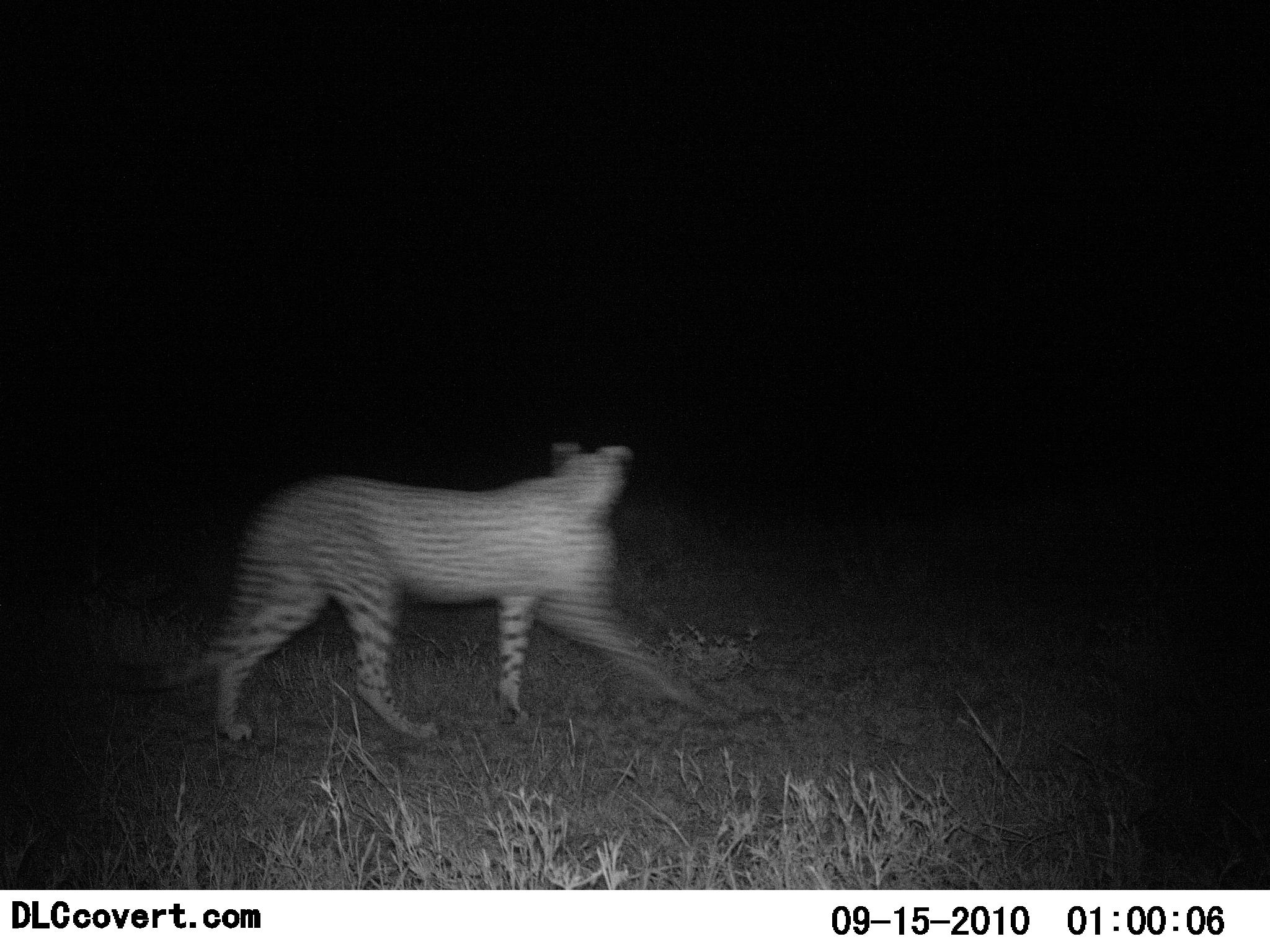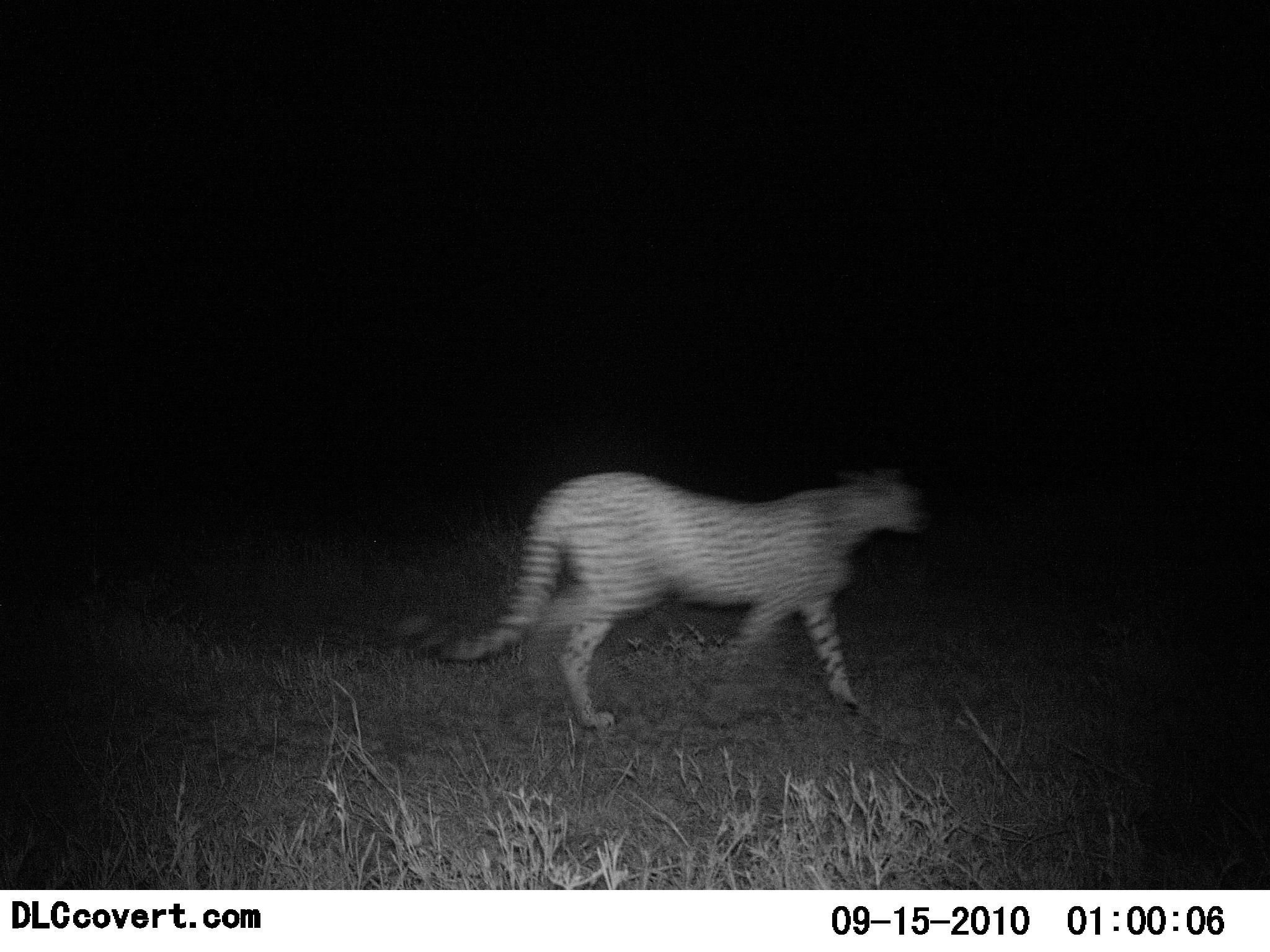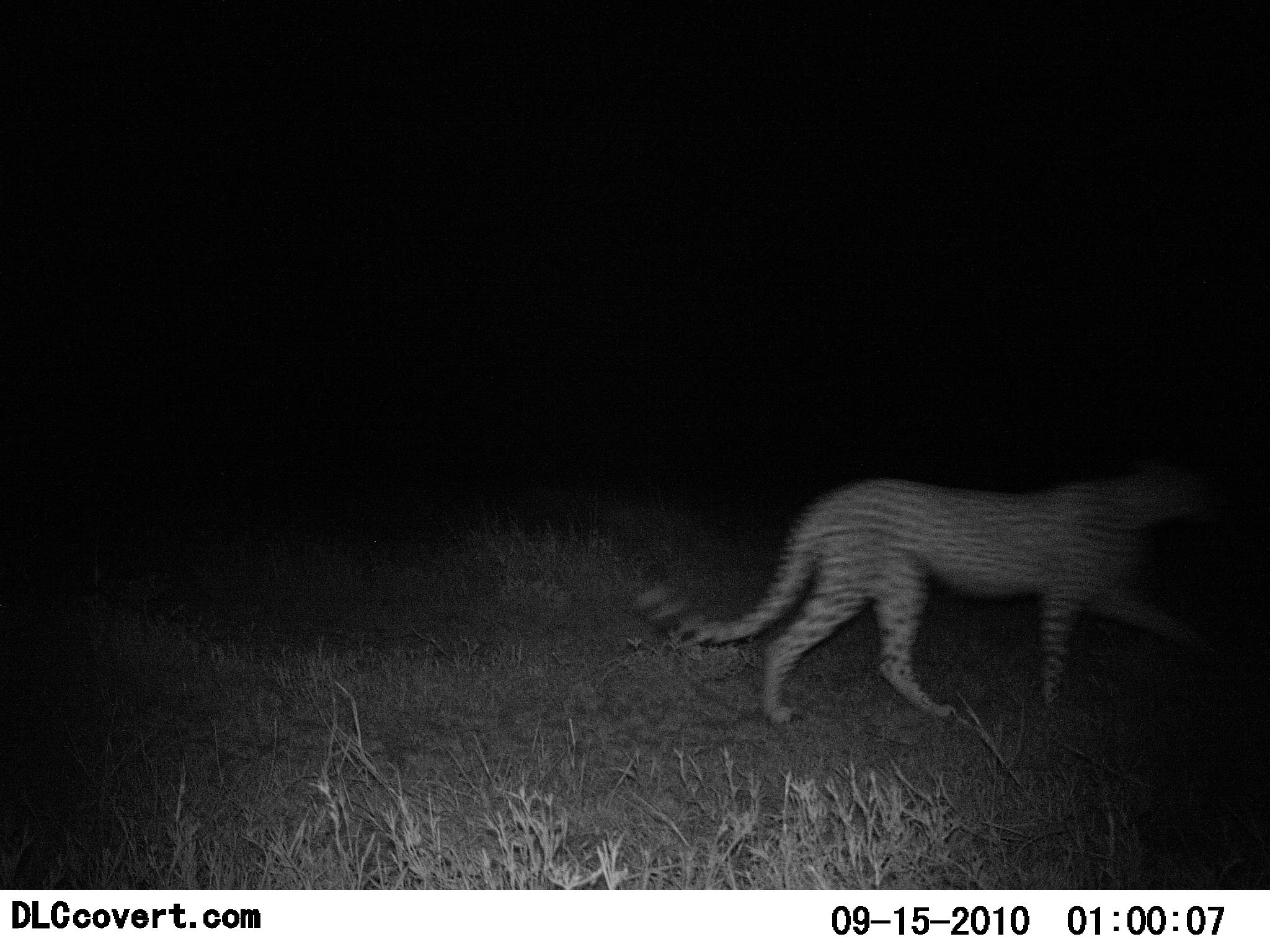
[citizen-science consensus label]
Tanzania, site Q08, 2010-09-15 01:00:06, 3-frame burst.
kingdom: Animalia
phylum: Chordata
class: Mammalia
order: Carnivora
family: Felidae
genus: Acinonyx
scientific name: Acinonyx jubatus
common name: cheetah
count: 1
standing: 0%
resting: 0%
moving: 100%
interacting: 0%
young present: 0%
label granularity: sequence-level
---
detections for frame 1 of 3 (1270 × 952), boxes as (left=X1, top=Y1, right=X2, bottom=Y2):
animal: (left=184, top=439, right=727, bottom=744)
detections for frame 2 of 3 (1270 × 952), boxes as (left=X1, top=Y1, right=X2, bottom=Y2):
animal: (left=432, top=467, right=922, bottom=734)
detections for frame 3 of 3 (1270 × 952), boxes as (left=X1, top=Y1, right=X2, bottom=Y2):
animal: (left=690, top=455, right=1241, bottom=727)